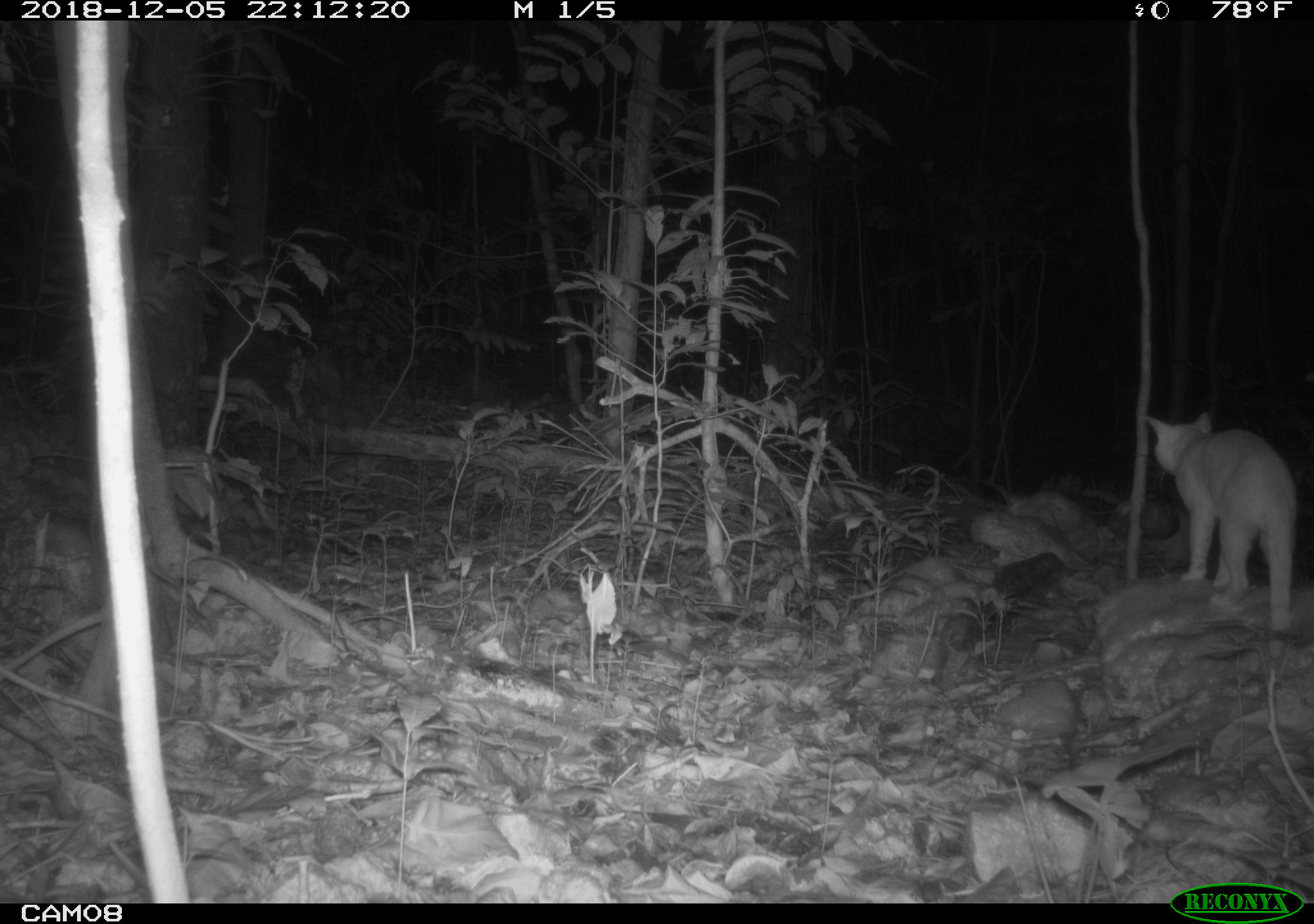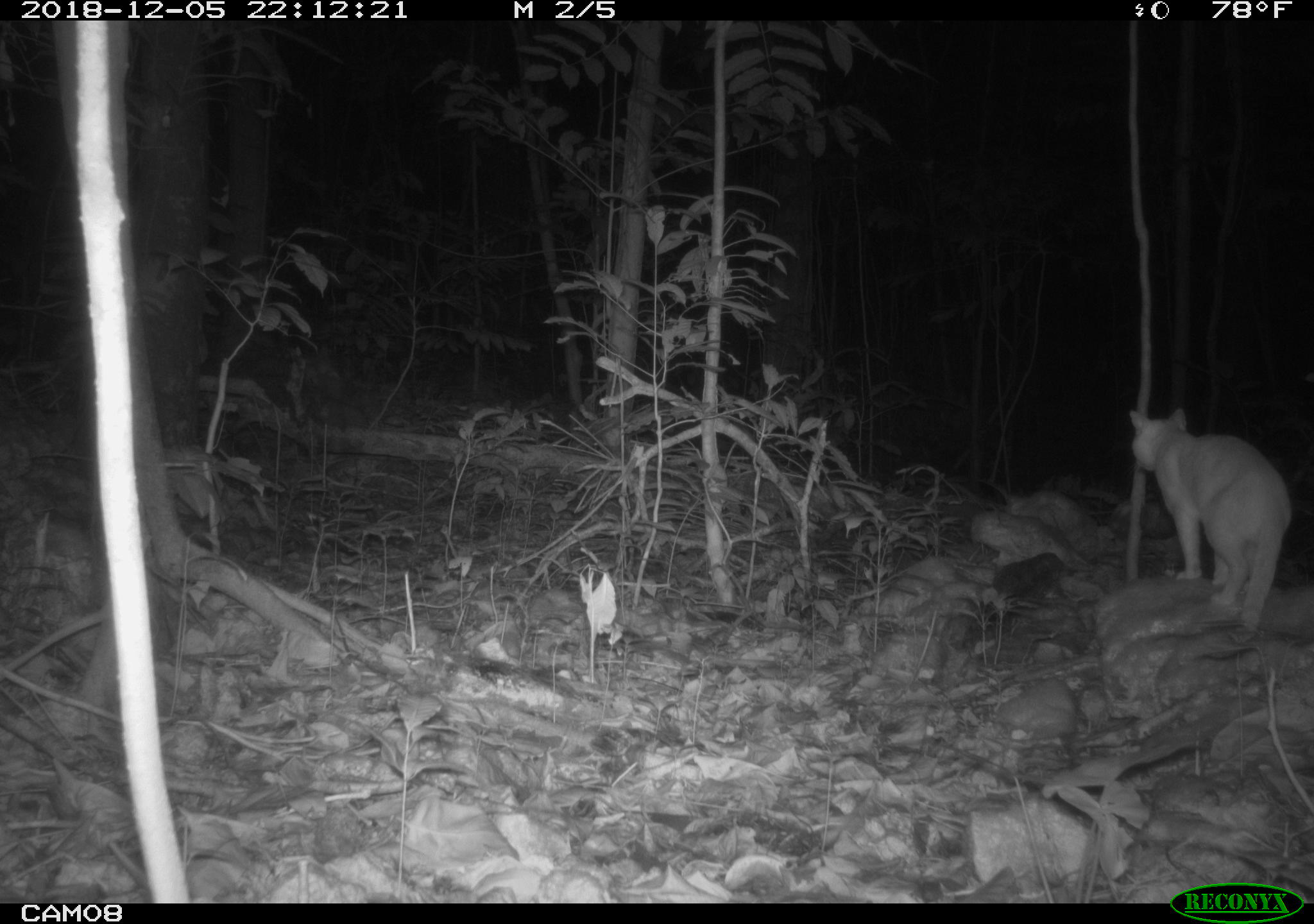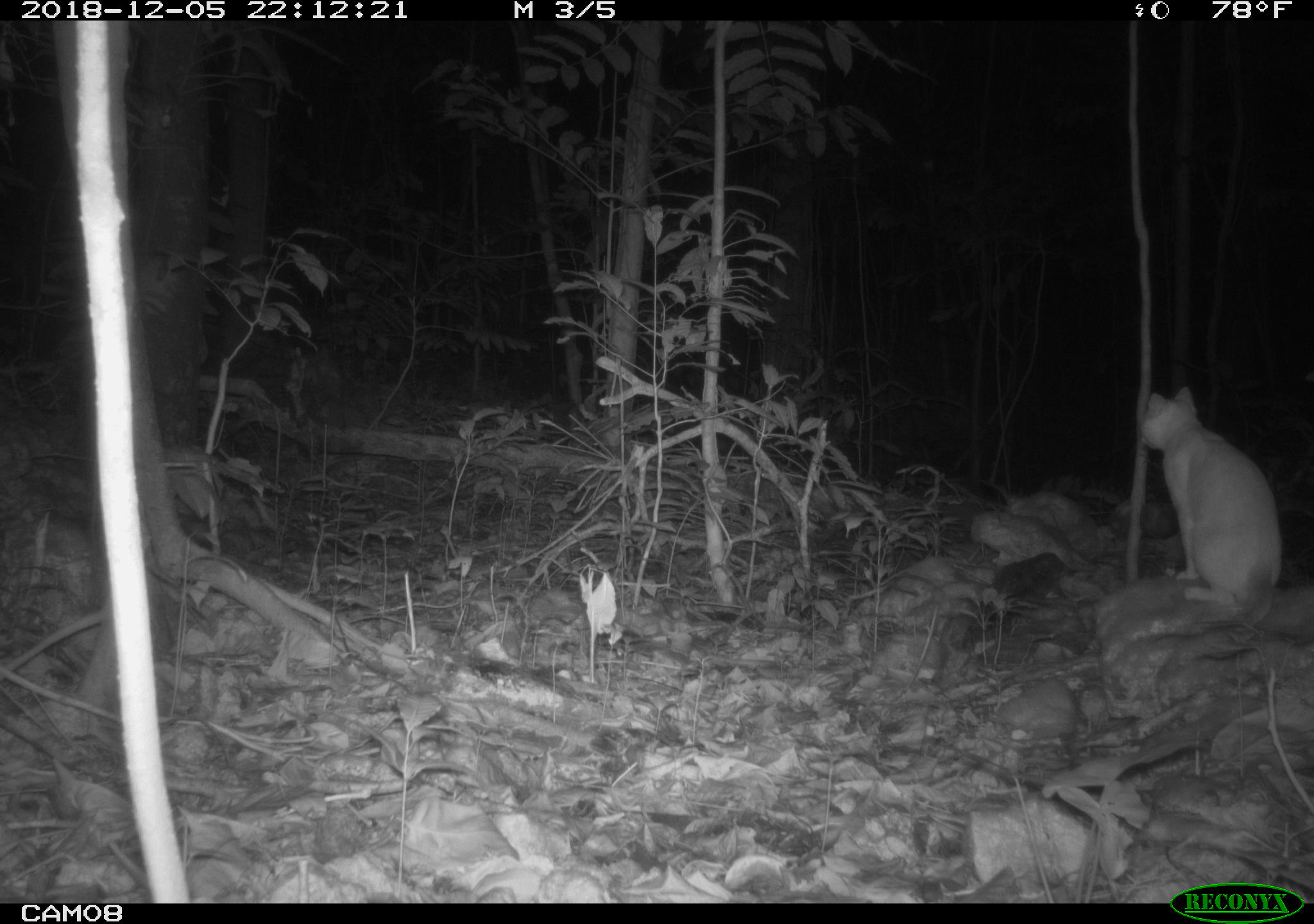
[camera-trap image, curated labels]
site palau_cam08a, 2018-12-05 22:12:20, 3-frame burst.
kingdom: Animalia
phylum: Chordata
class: Mammalia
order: Carnivora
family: Felidae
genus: Felis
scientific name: Felis catus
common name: cat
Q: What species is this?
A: Cat (Felis catus).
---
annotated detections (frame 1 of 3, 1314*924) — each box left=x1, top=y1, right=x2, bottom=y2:
cat: left=1143, top=407, right=1299, bottom=635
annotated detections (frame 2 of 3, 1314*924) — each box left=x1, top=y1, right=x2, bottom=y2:
cat: left=1121, top=401, right=1295, bottom=632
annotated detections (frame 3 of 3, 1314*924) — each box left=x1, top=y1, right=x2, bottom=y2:
cat: left=1136, top=384, right=1286, bottom=620